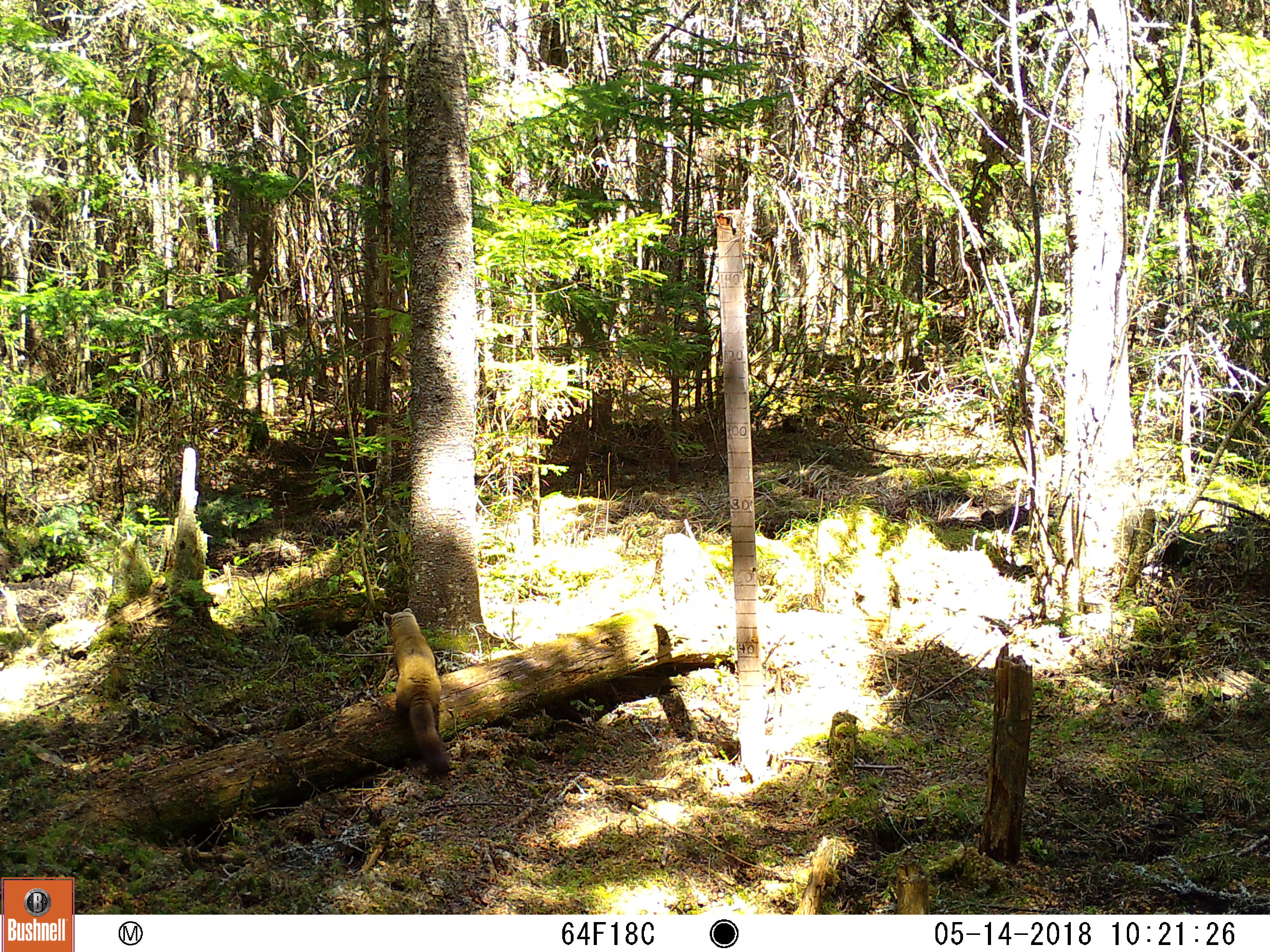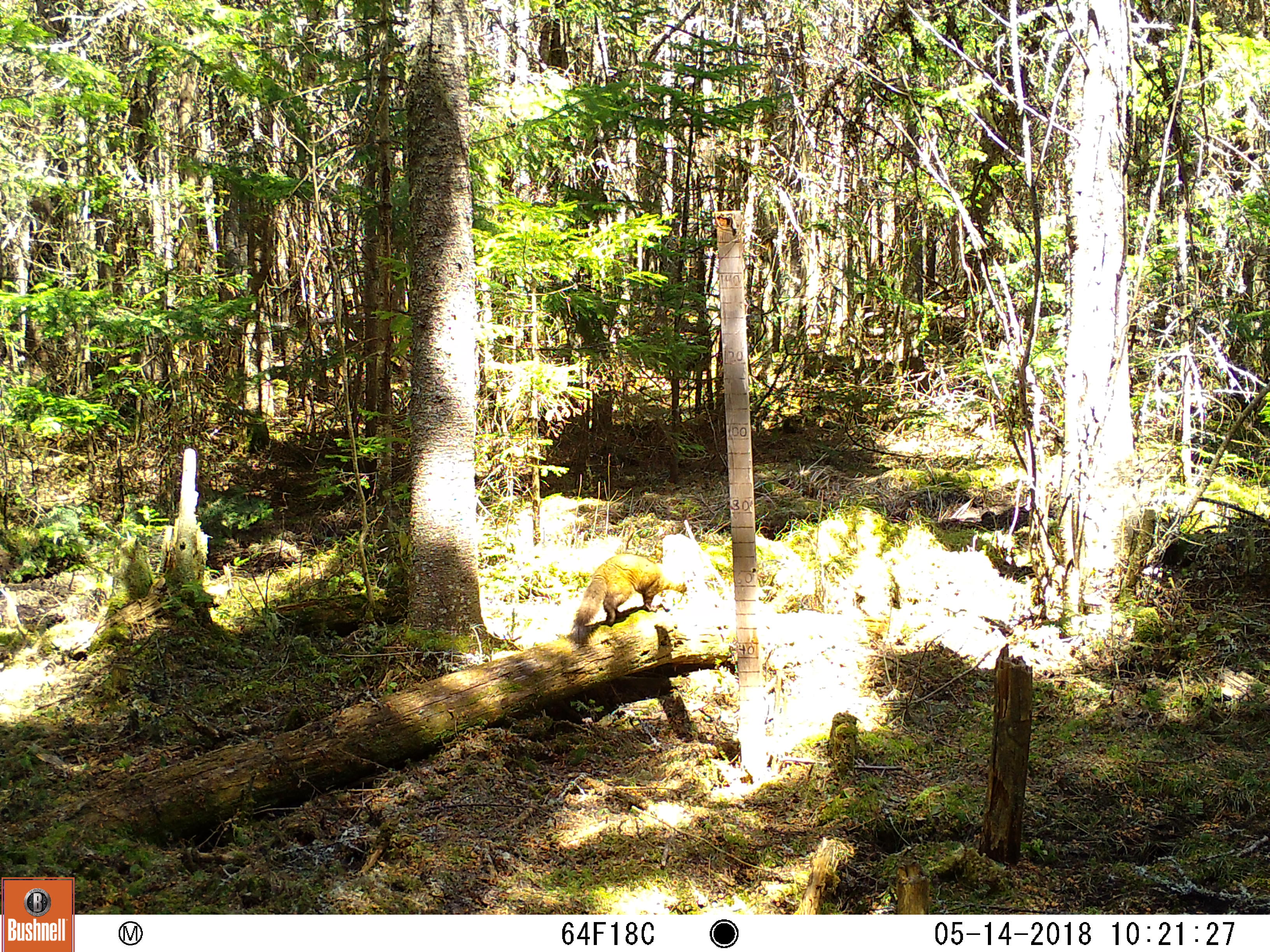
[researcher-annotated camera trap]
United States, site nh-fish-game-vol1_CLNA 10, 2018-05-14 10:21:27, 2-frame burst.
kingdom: Animalia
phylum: Chordata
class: Mammalia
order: Carnivora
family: Mustelidae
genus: Martes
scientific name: Martes americana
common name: american marten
American marten (Martes americana).